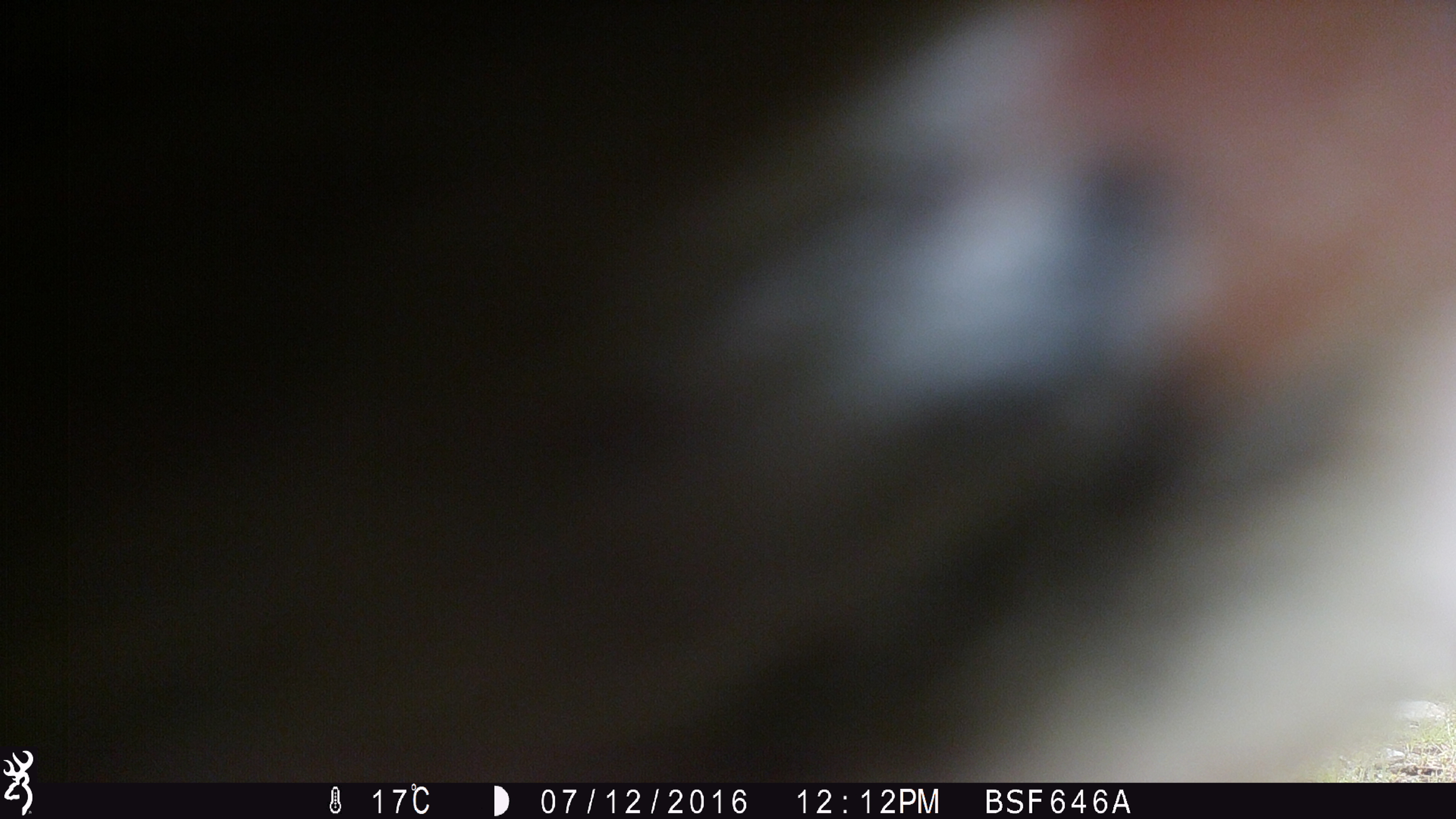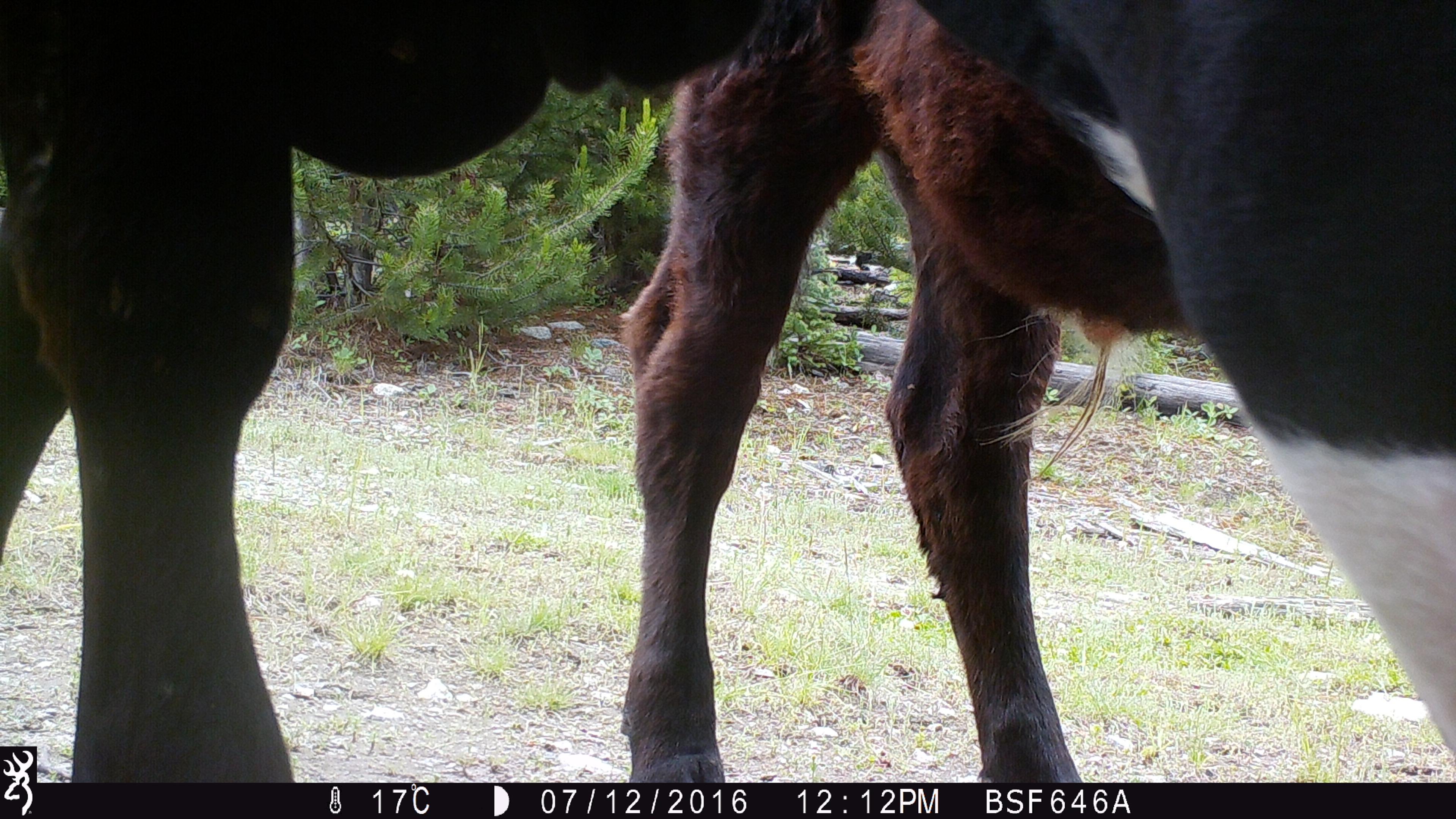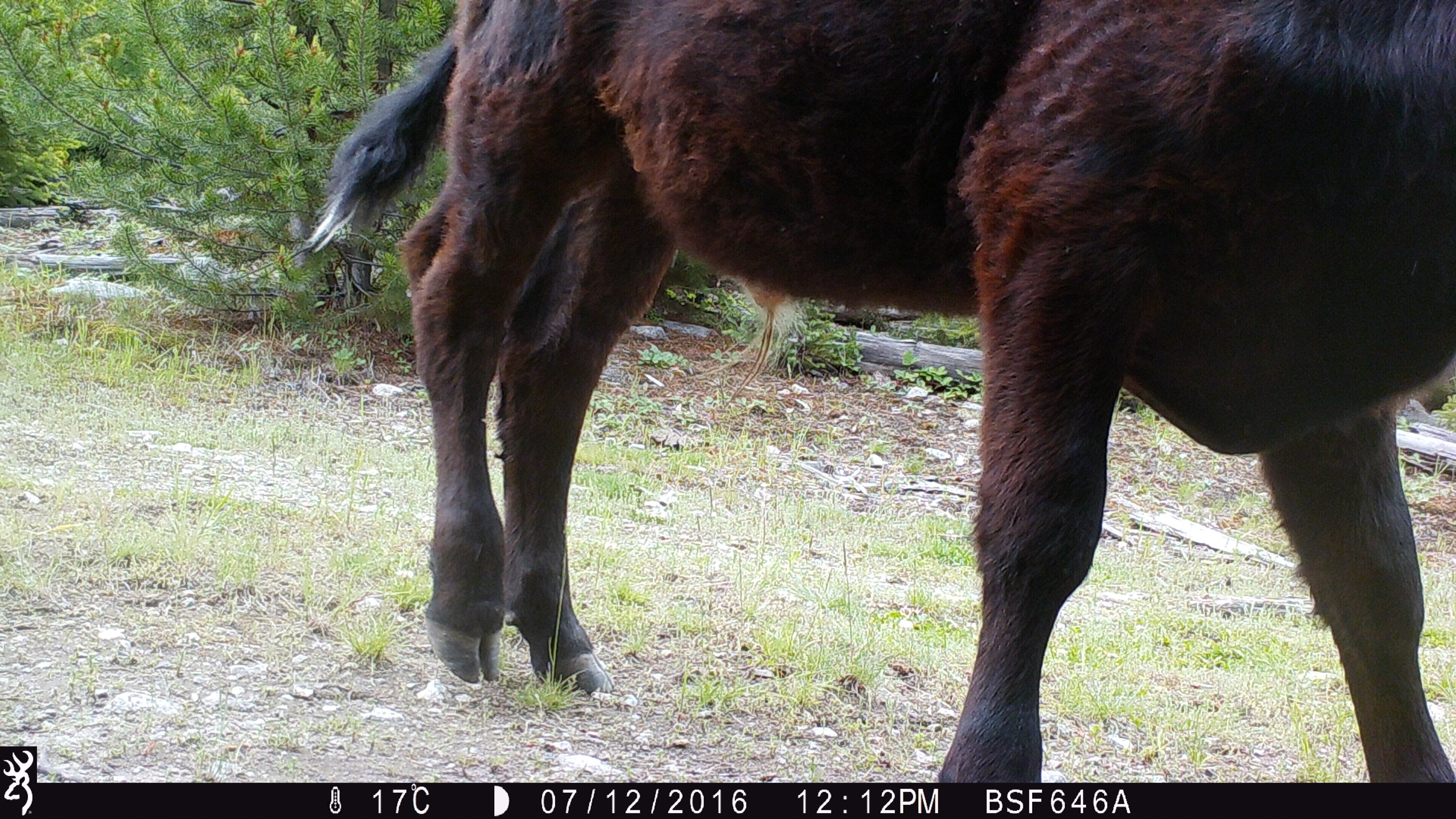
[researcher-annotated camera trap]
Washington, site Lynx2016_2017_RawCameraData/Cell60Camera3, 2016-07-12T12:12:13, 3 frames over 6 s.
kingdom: Animalia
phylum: Chordata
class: Mammalia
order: Artiodactyla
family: Bovidae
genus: Bos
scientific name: Bos taurus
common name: domestic cattle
Domestic cattle (Bos taurus). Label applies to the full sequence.